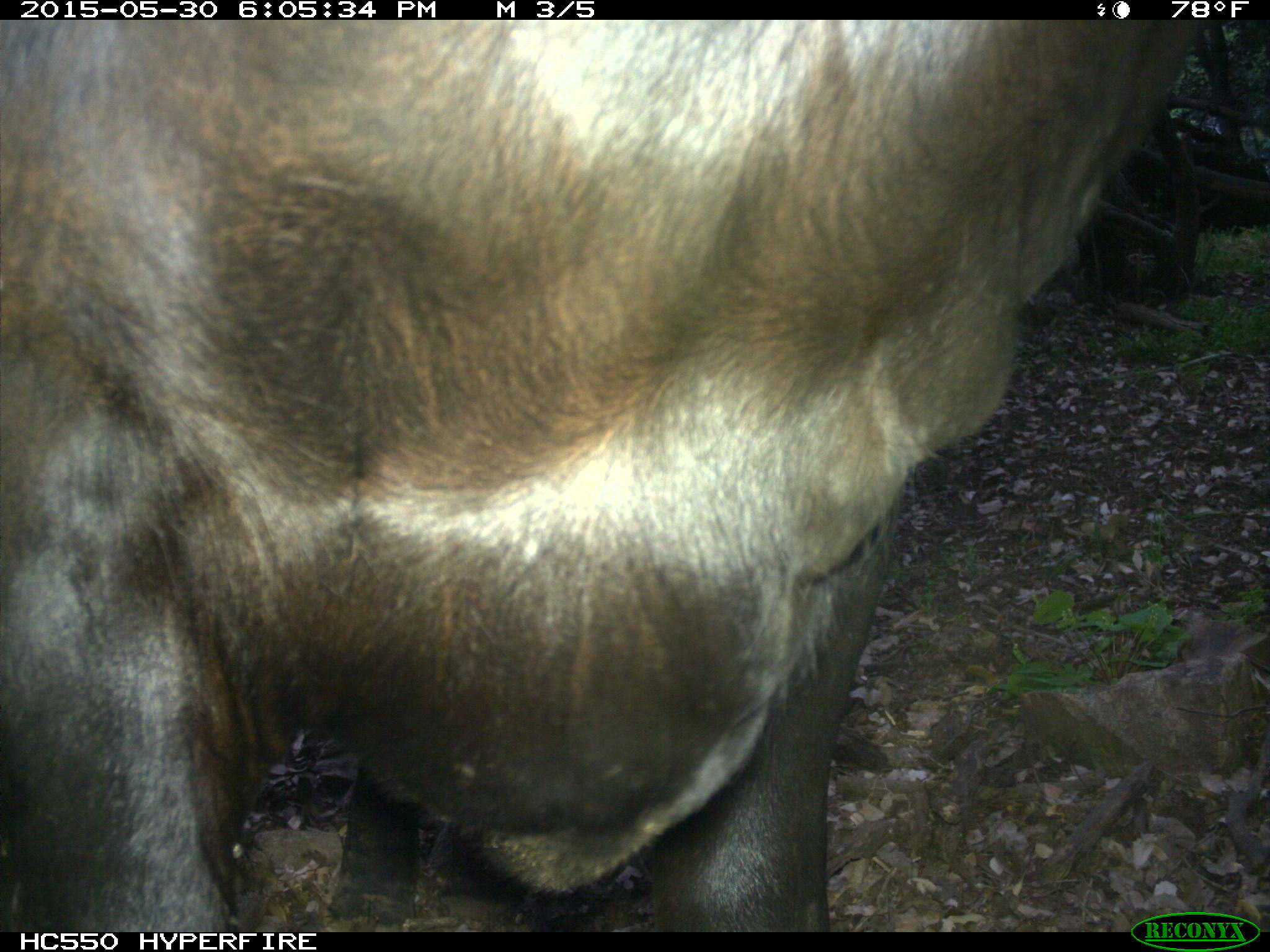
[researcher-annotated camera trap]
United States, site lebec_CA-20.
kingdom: Animalia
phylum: Chordata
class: Mammalia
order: Artiodactyla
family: Bovidae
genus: Bos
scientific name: Bos taurus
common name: domestic cow